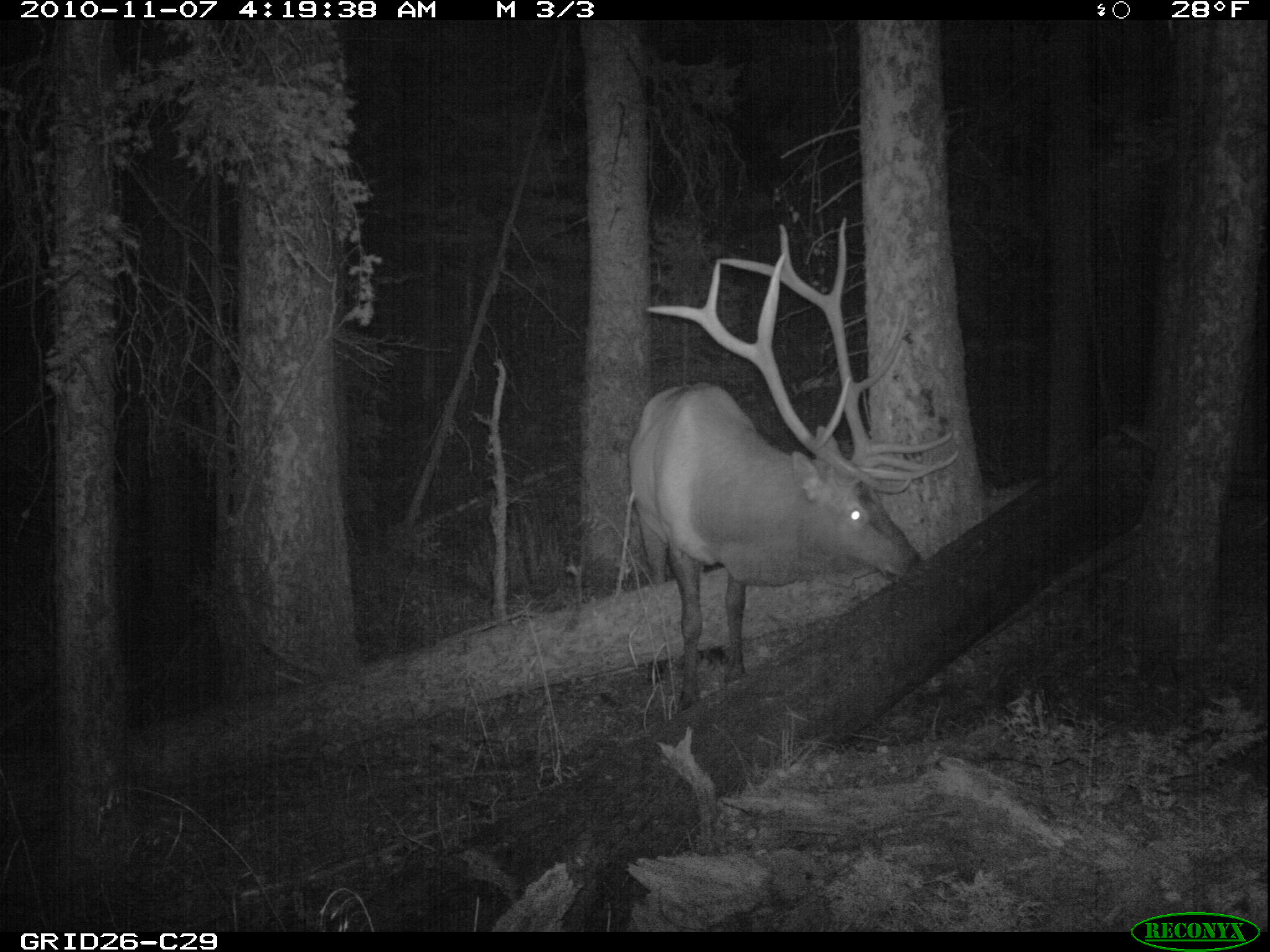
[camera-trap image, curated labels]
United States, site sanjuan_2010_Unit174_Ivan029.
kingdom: Animalia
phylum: Chordata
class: Mammalia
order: Artiodactyla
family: Cervidae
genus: Cervus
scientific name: Cervus elaphus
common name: red deer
Cervus elaphus (red deer).